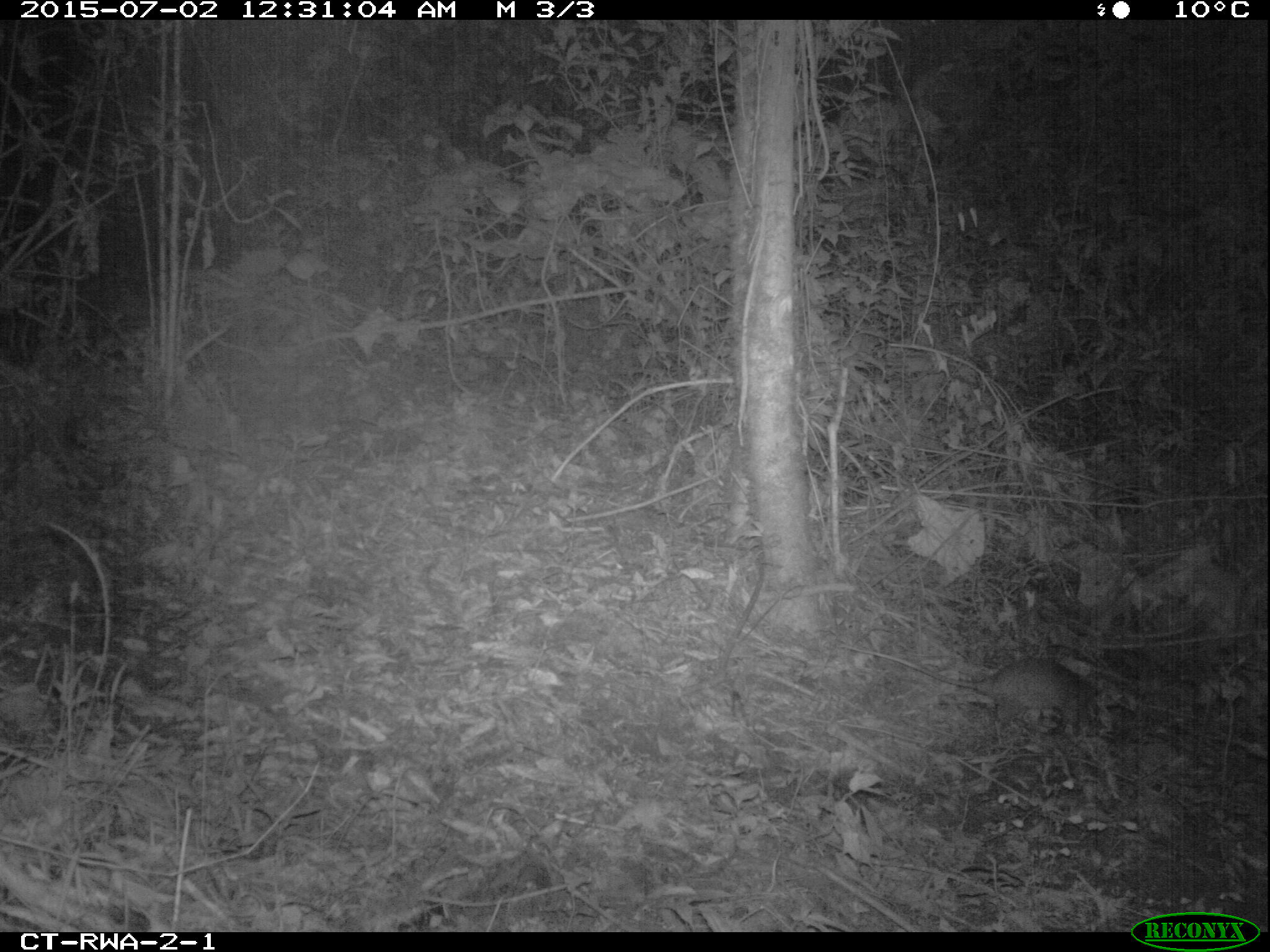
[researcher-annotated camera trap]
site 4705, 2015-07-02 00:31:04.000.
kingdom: Animalia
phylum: Chordata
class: Mammalia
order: Rodentia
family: Nesomyidae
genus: Cricetomys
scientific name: Cricetomys gambianus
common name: african giant pouched rat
Cricetomys gambianus (african giant pouched rat), count 1.